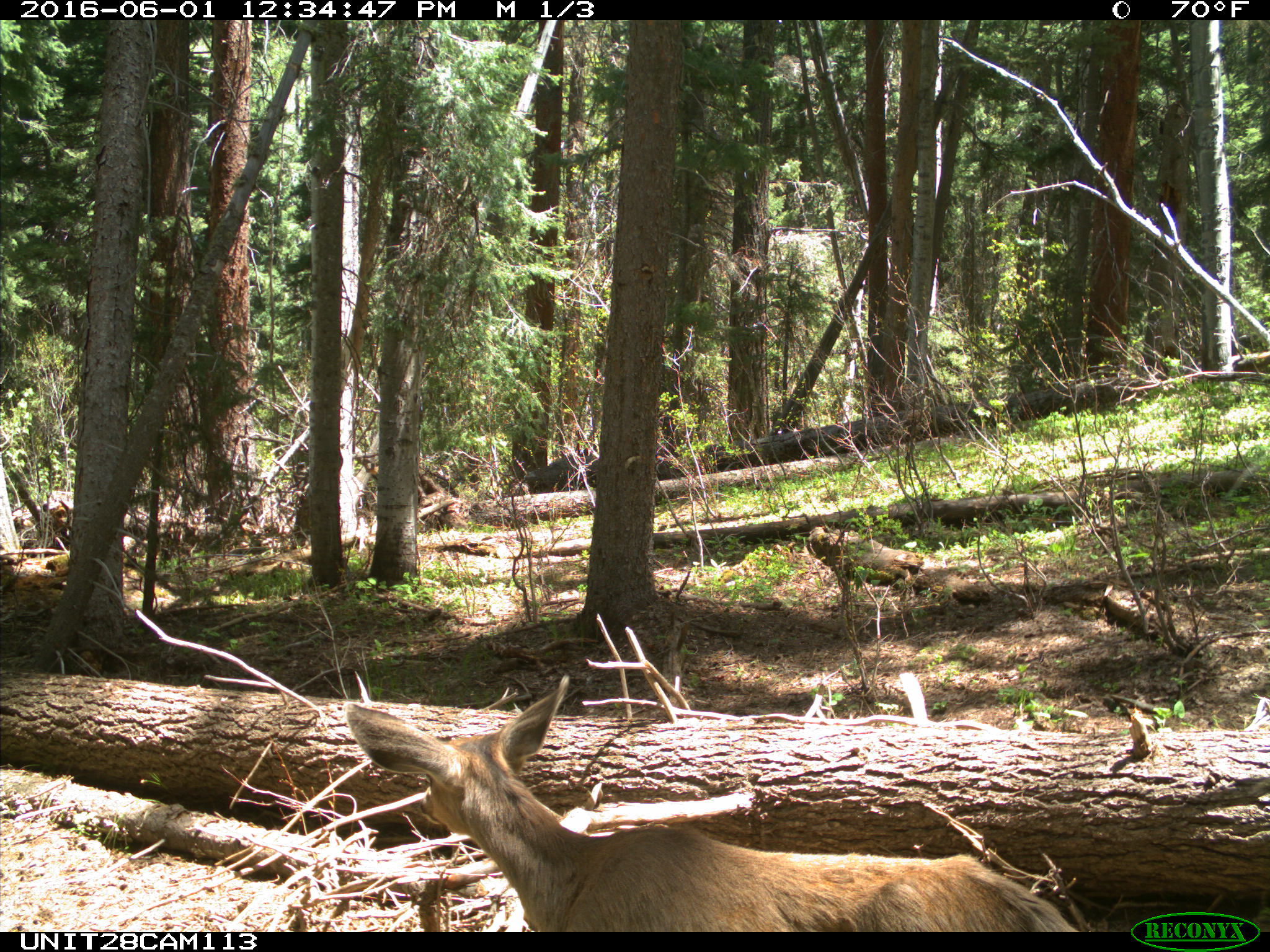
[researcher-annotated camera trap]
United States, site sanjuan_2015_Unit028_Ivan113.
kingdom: Animalia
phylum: Chordata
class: Mammalia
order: Artiodactyla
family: Cervidae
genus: Odocoileus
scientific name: Odocoileus hemionus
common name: mule deer